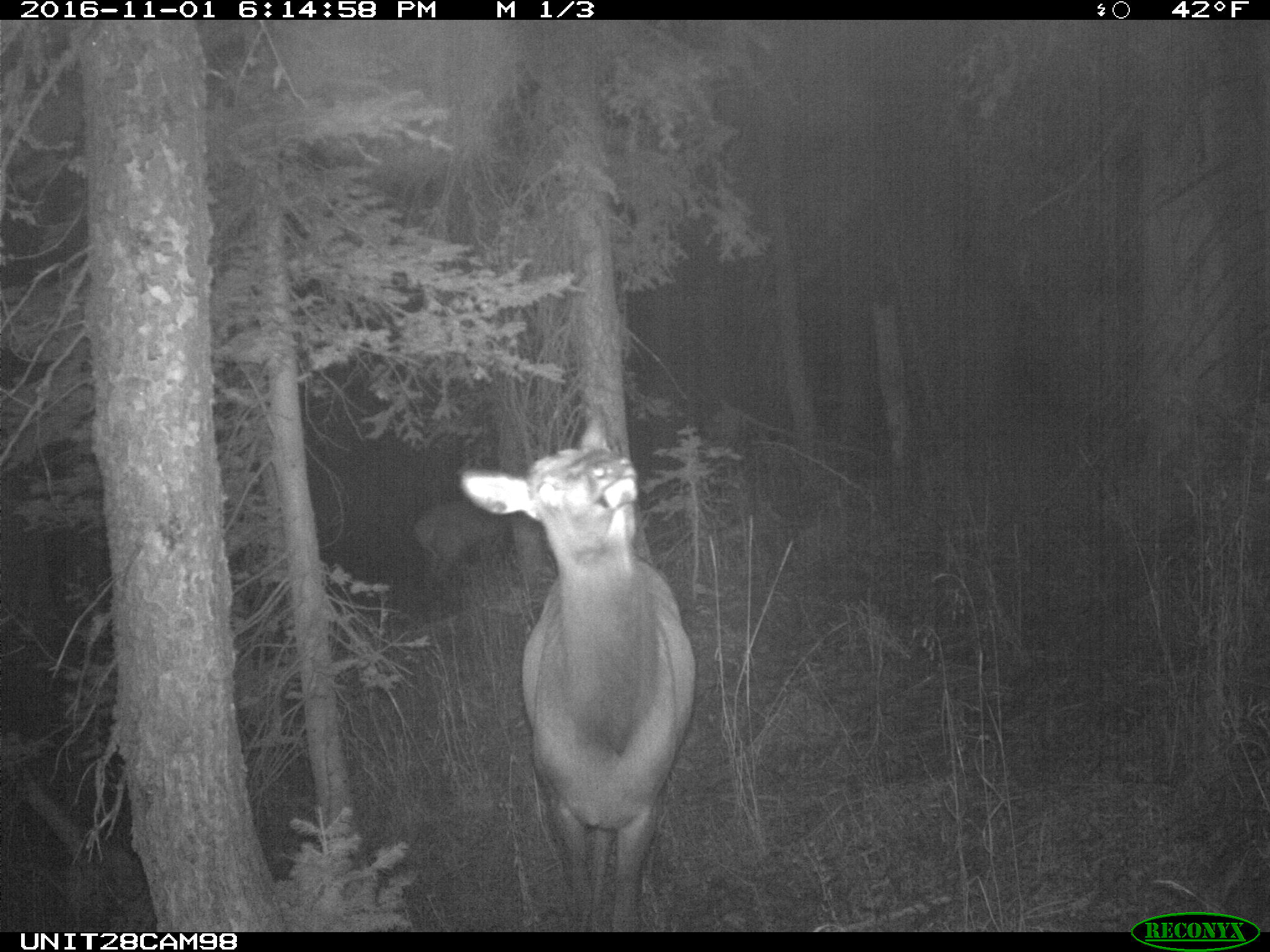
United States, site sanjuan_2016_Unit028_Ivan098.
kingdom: Animalia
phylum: Chordata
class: Mammalia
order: Artiodactyla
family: Cervidae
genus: Cervus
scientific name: Cervus elaphus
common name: red deer